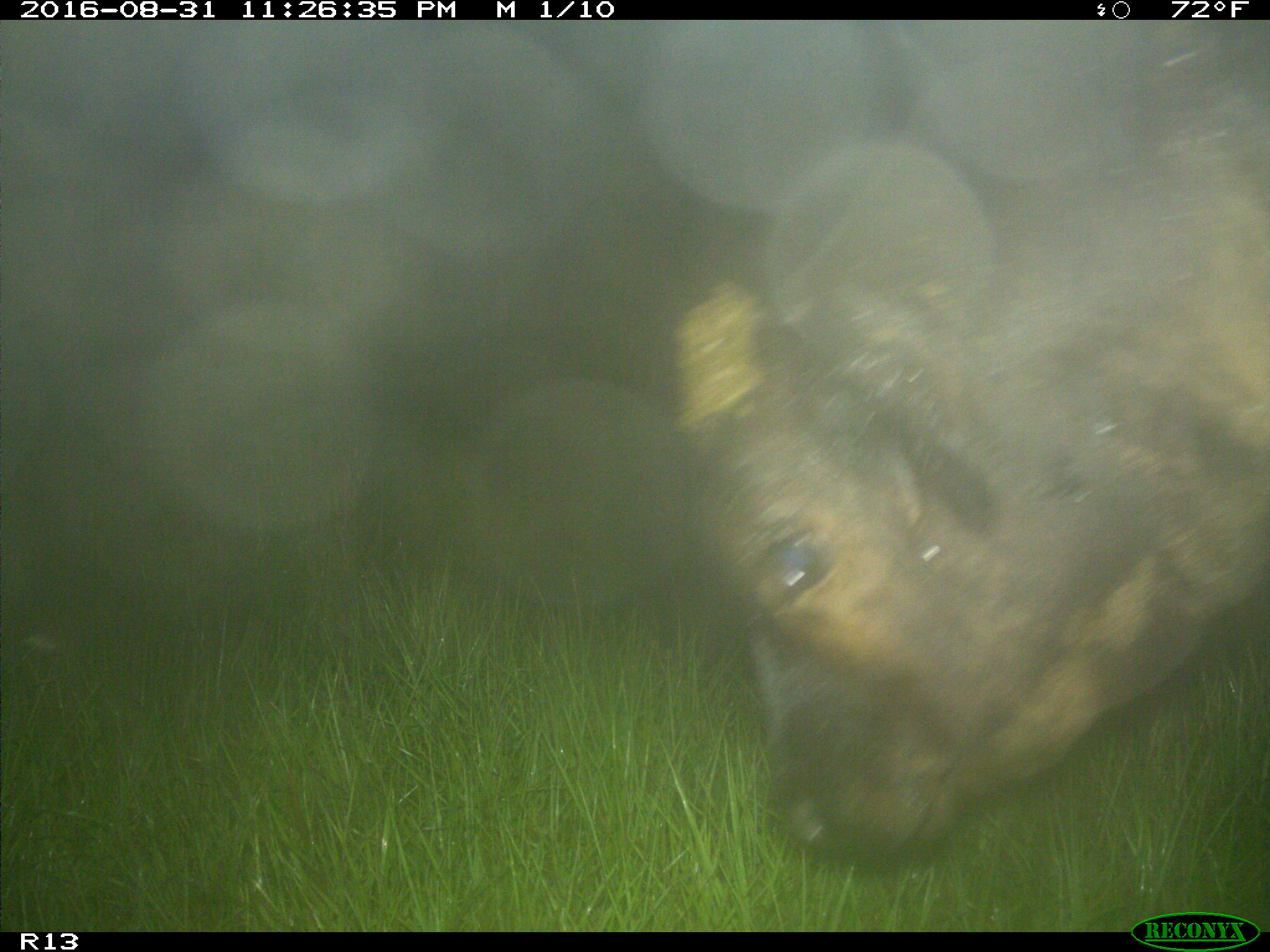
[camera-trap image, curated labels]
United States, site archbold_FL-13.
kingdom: Animalia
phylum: Chordata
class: Mammalia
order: Artiodactyla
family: Bovidae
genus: Bos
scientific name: Bos taurus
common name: domestic cow